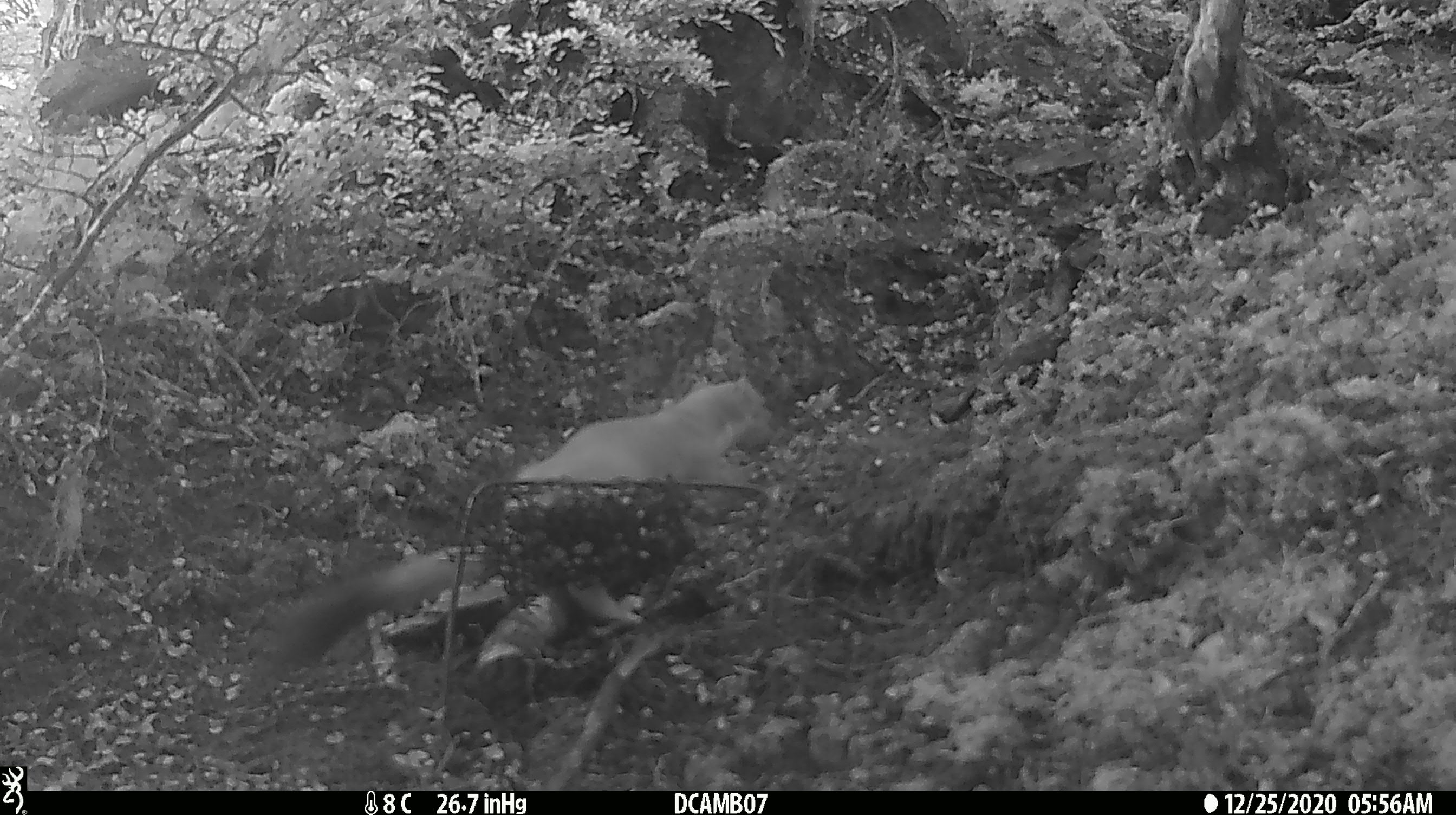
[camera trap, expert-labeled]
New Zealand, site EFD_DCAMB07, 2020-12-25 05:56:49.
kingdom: Animalia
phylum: Chordata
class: Mammalia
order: Carnivora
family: Mustelidae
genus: Mustela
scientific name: Mustela erminea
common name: stoat